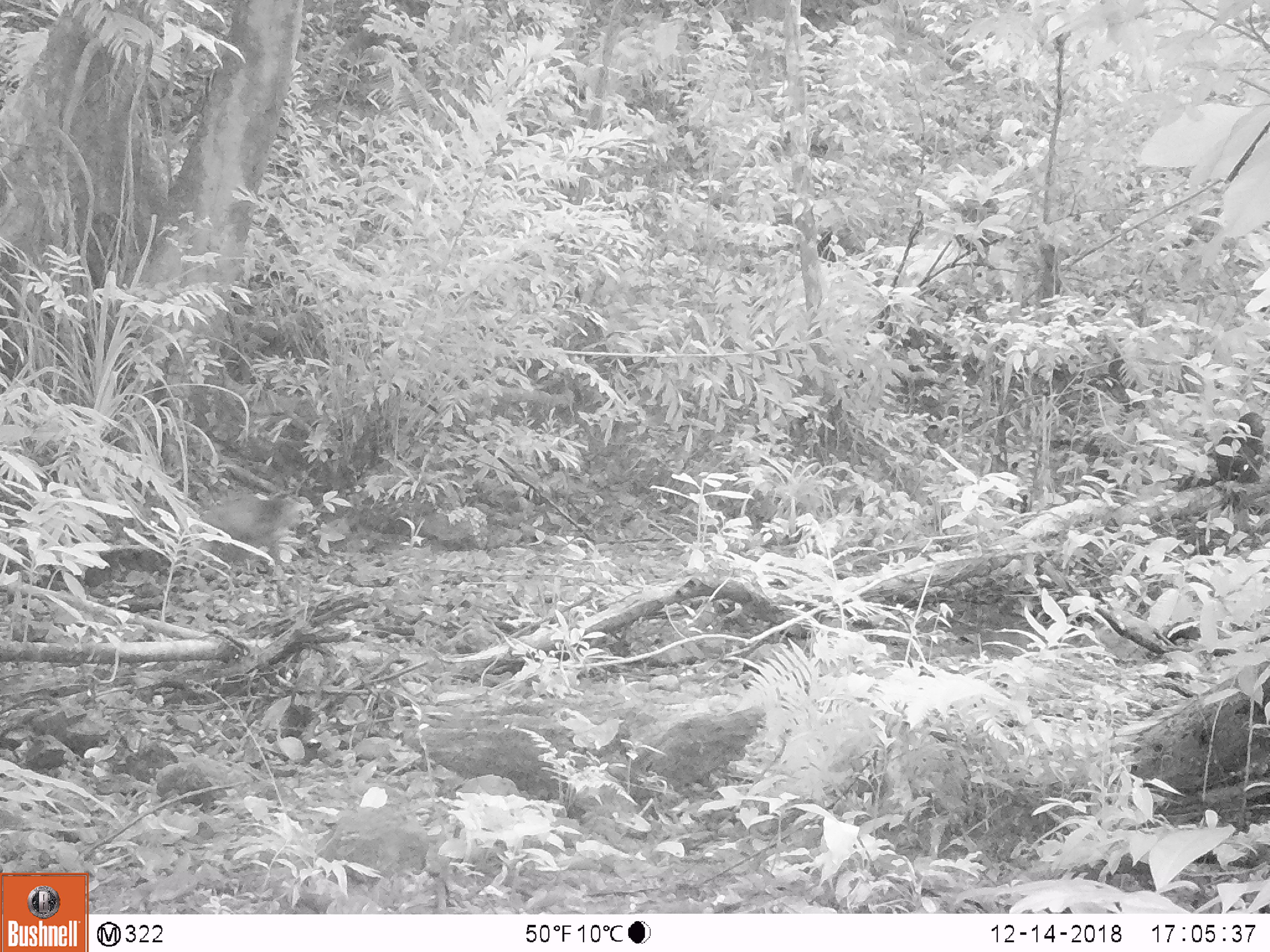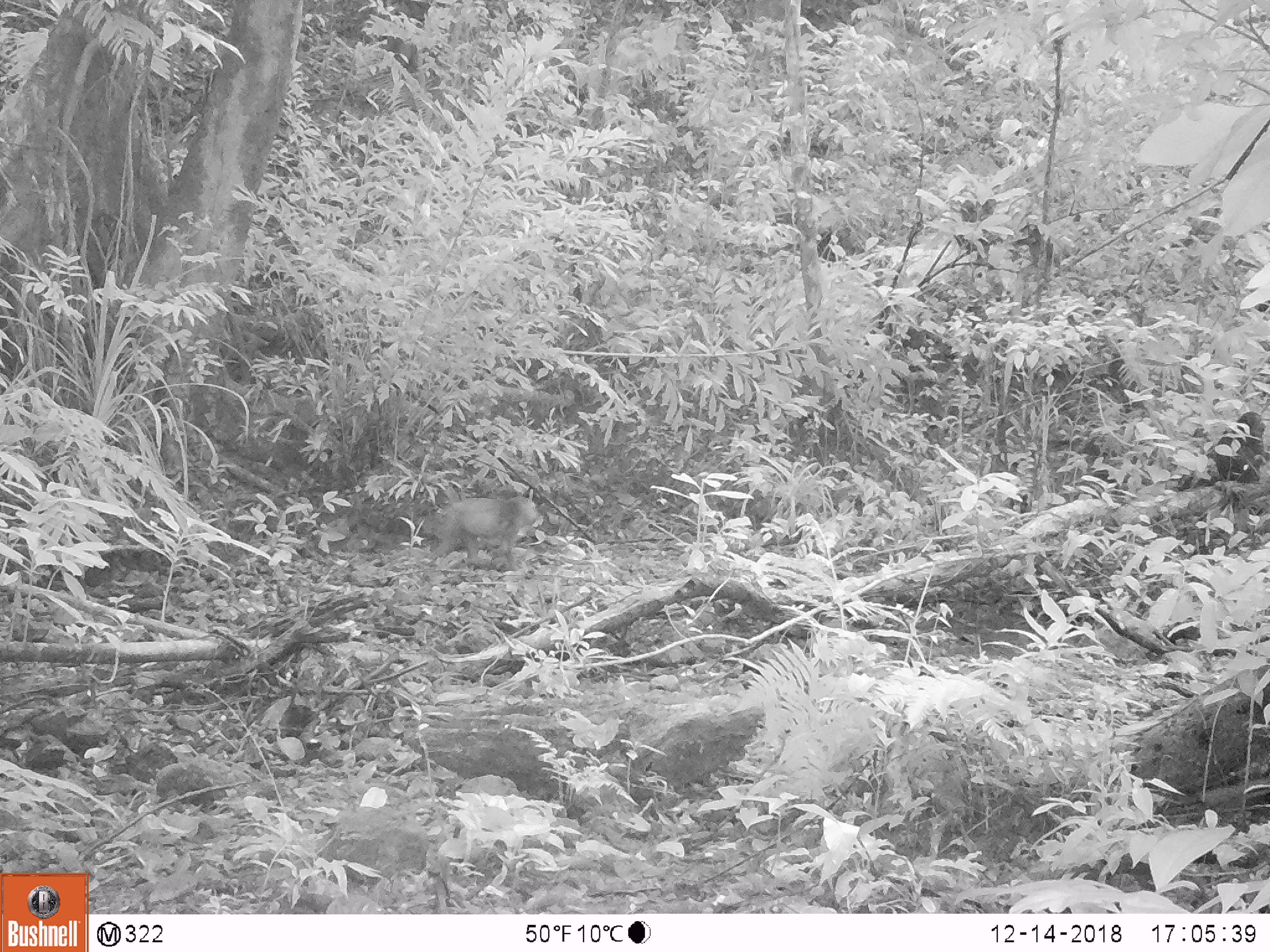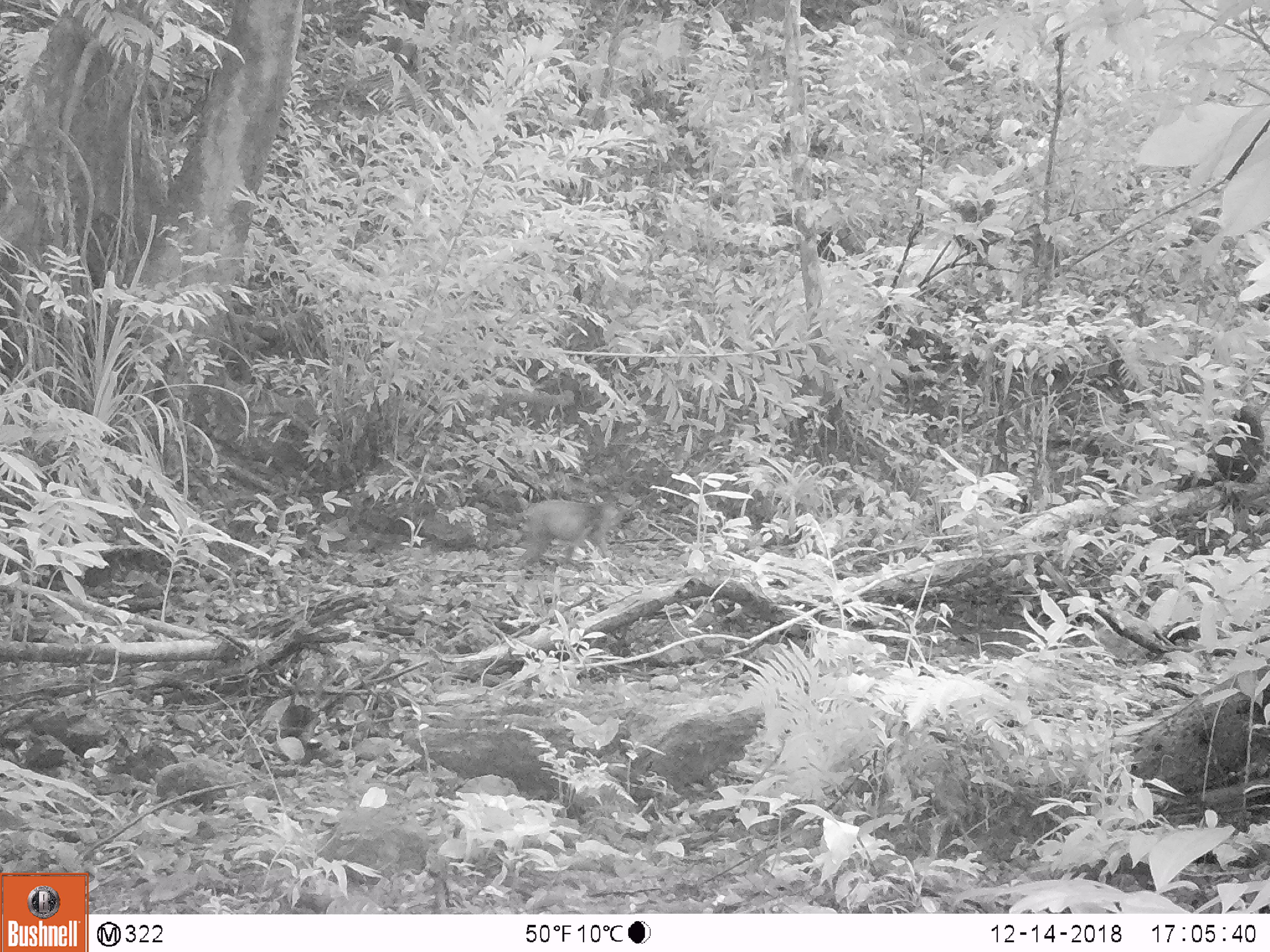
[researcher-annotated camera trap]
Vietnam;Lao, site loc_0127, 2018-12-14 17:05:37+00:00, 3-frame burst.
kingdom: Animalia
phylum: Chordata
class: Mammalia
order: Primates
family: Cercopithecidae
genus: Macaca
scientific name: Macaca arctoides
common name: stump-tailed macaque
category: stump tailed macaque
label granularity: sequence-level